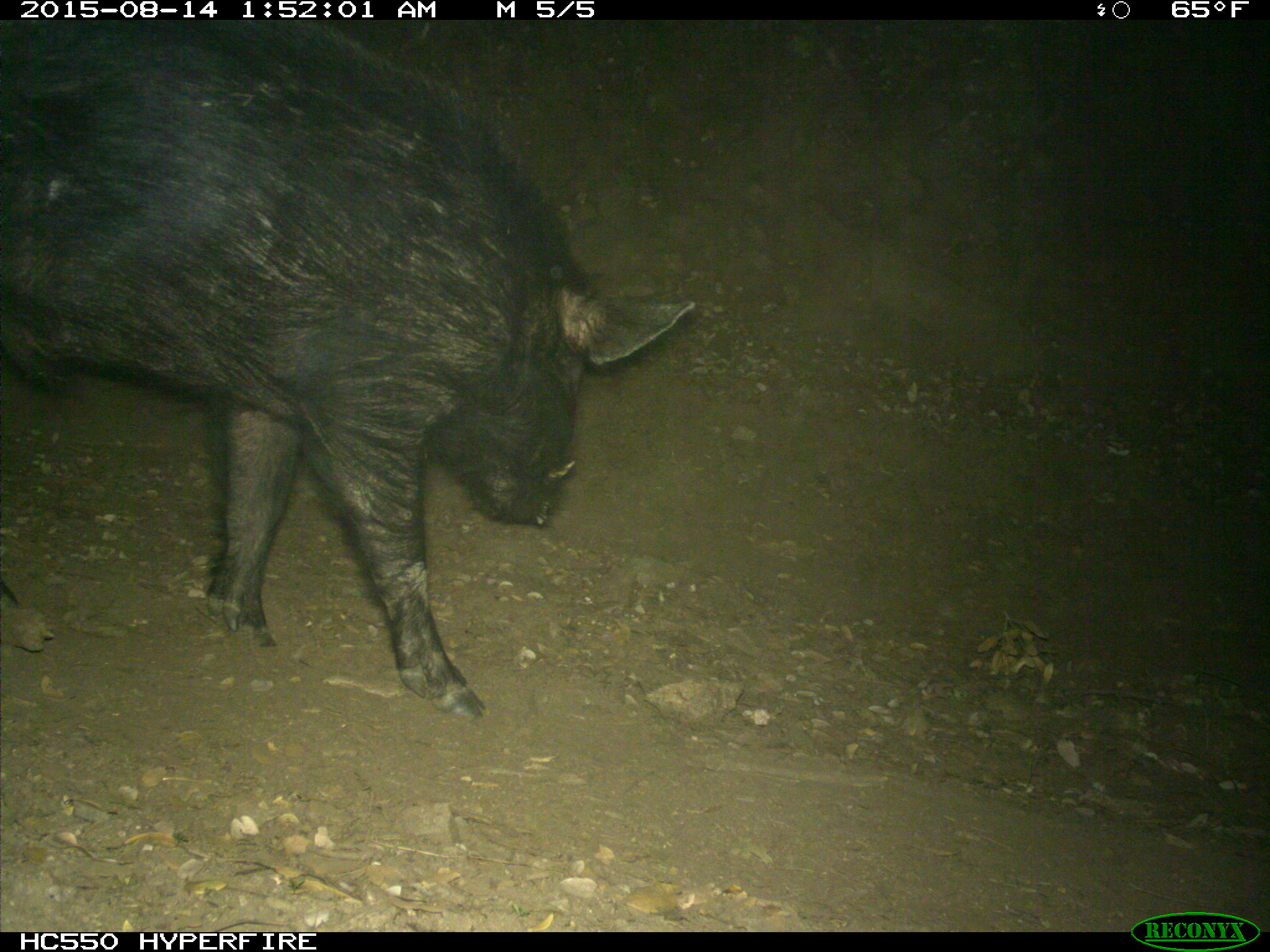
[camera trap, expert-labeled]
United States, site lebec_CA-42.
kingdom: Animalia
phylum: Chordata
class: Mammalia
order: Artiodactyla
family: Suidae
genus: Sus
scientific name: Sus scrofa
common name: wild boar